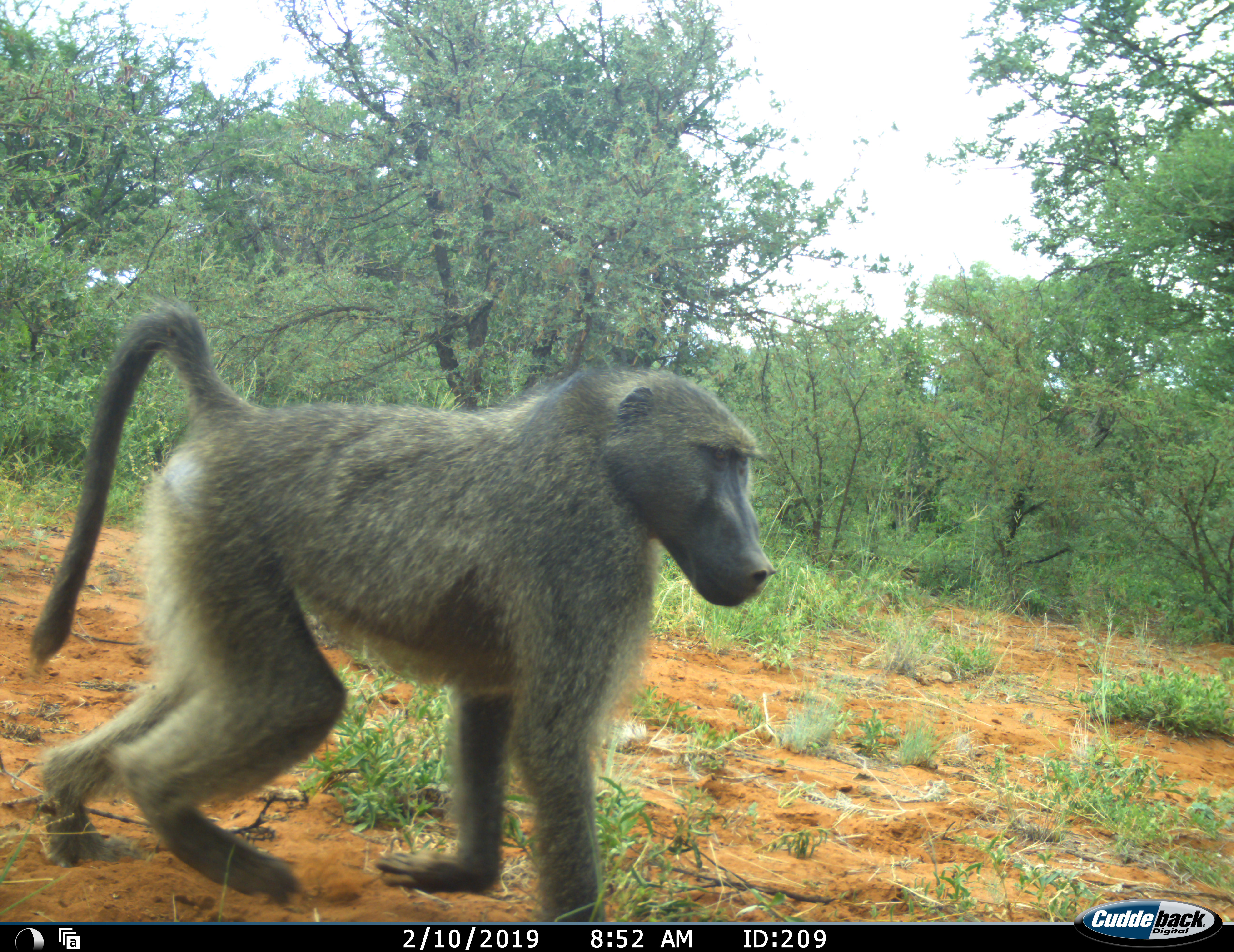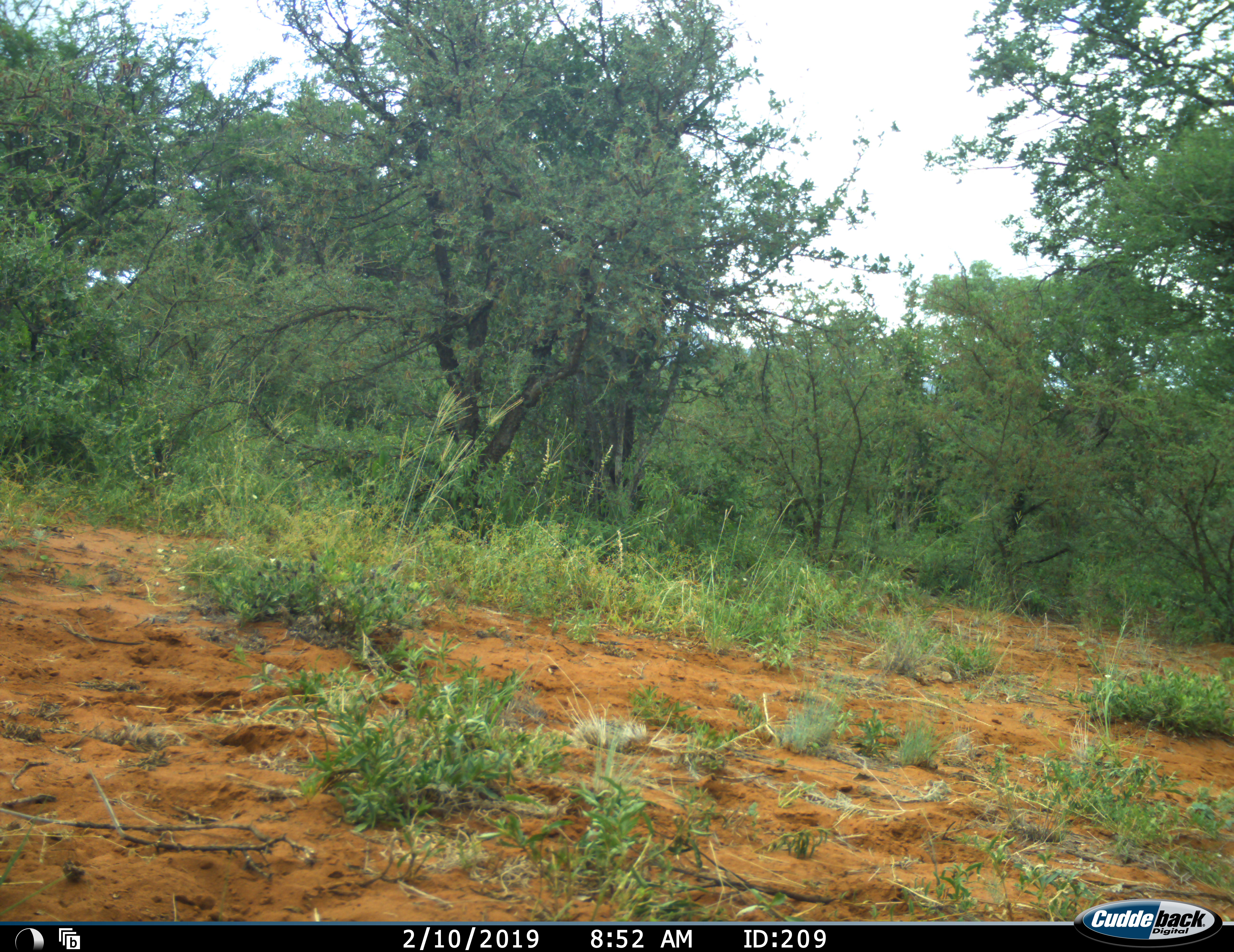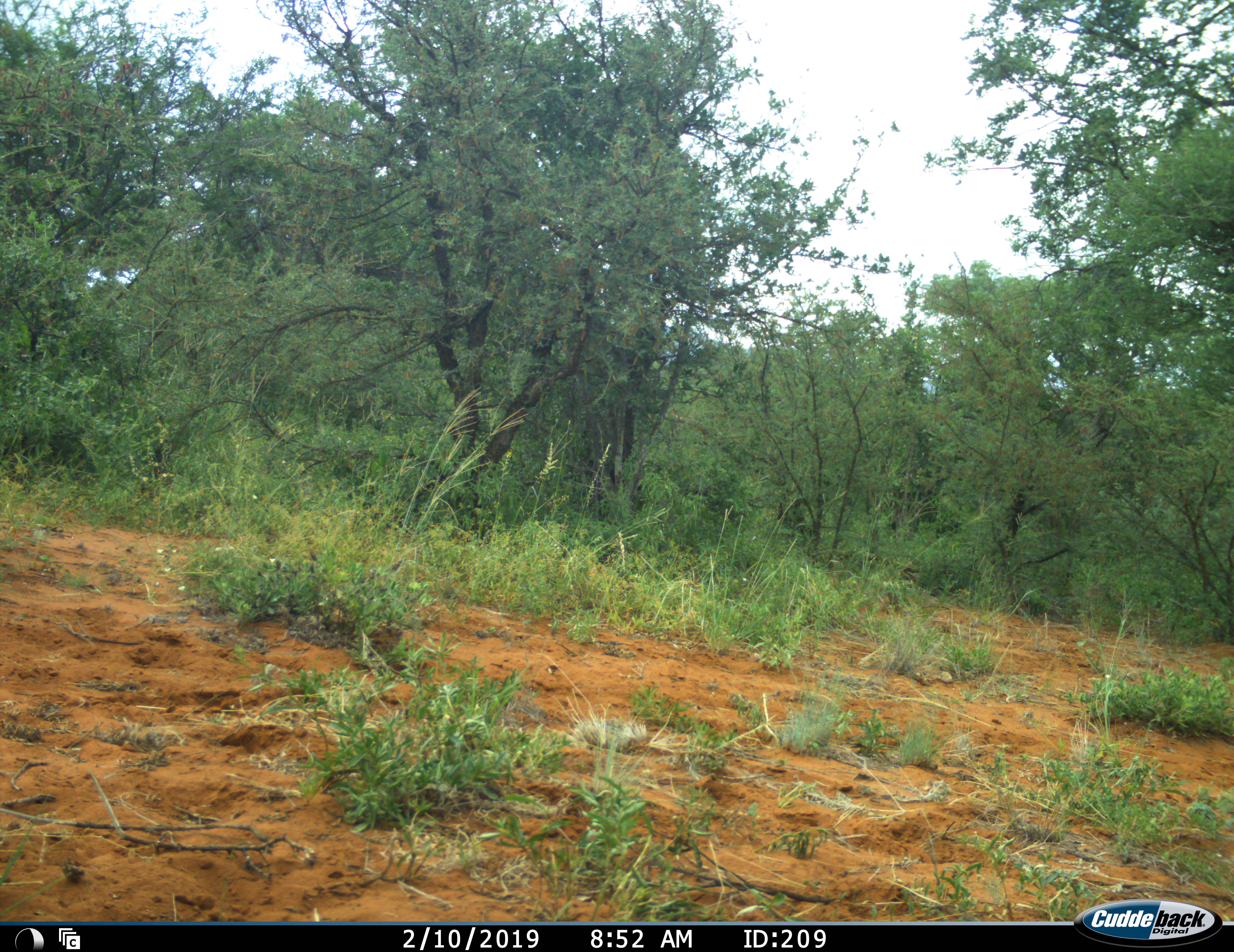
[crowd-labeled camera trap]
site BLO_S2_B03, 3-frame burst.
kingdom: Animalia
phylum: Chordata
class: Mammalia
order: Primates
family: Cercopithecidae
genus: Papio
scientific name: Papio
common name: baboon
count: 1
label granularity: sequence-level